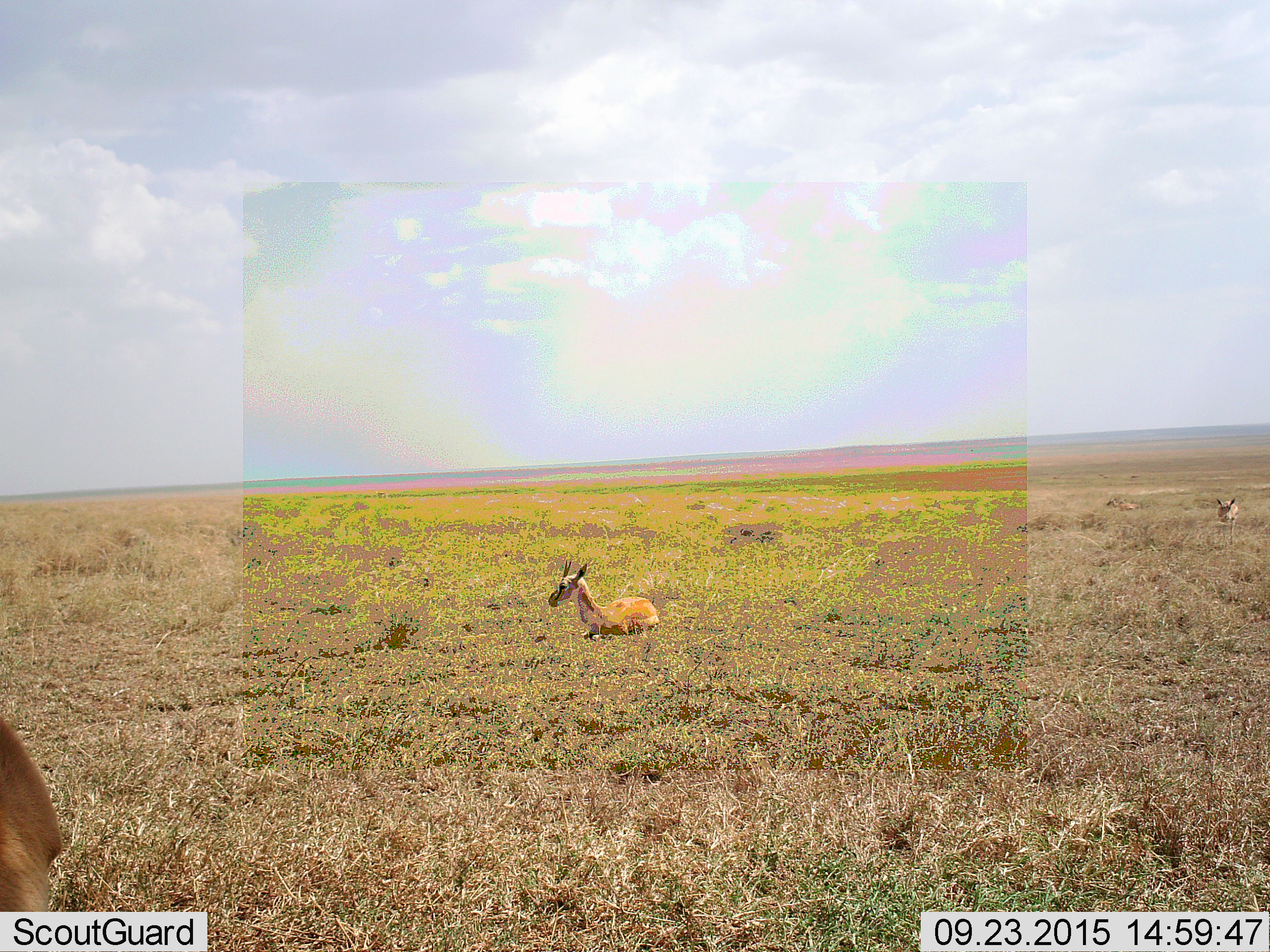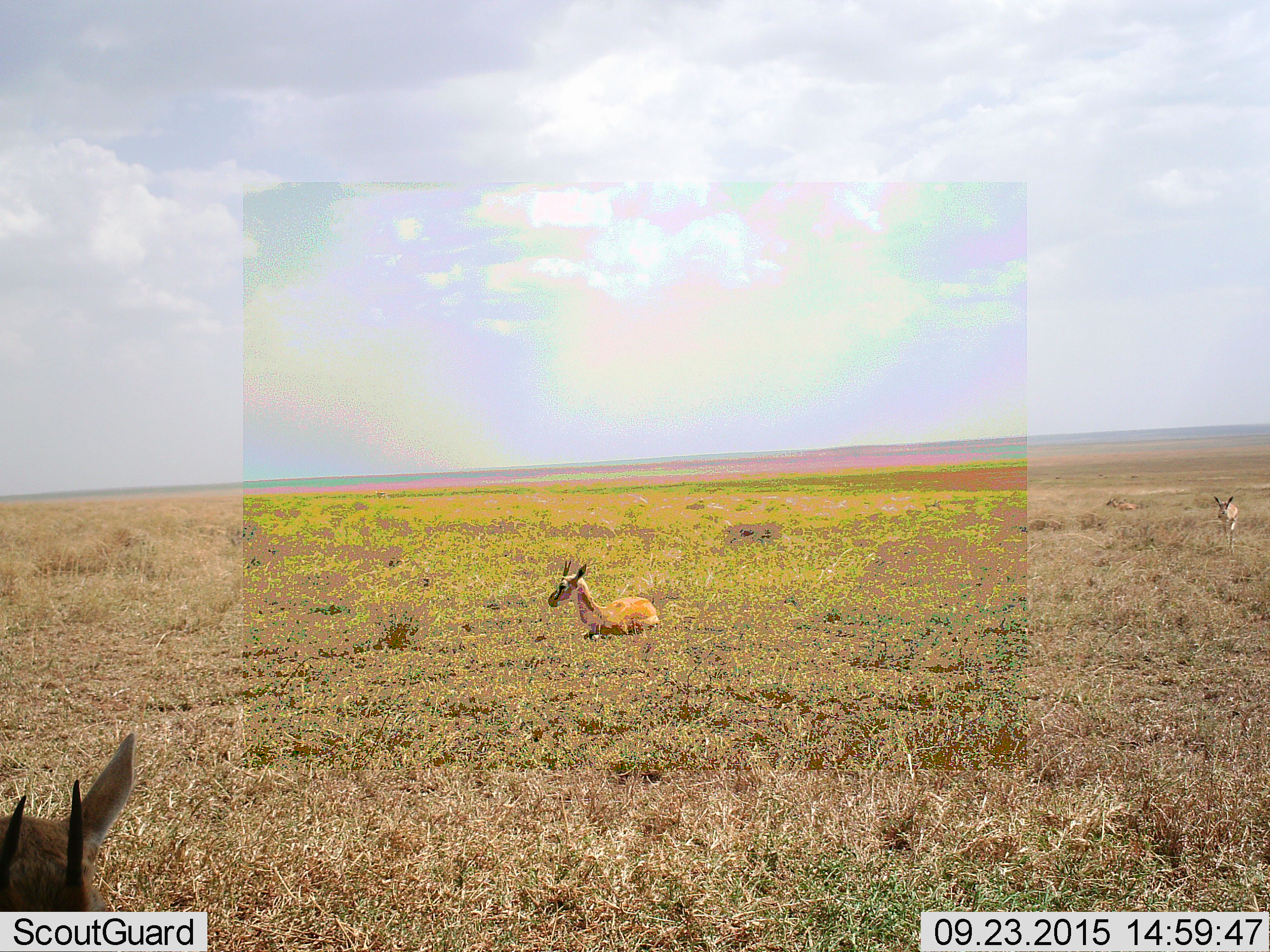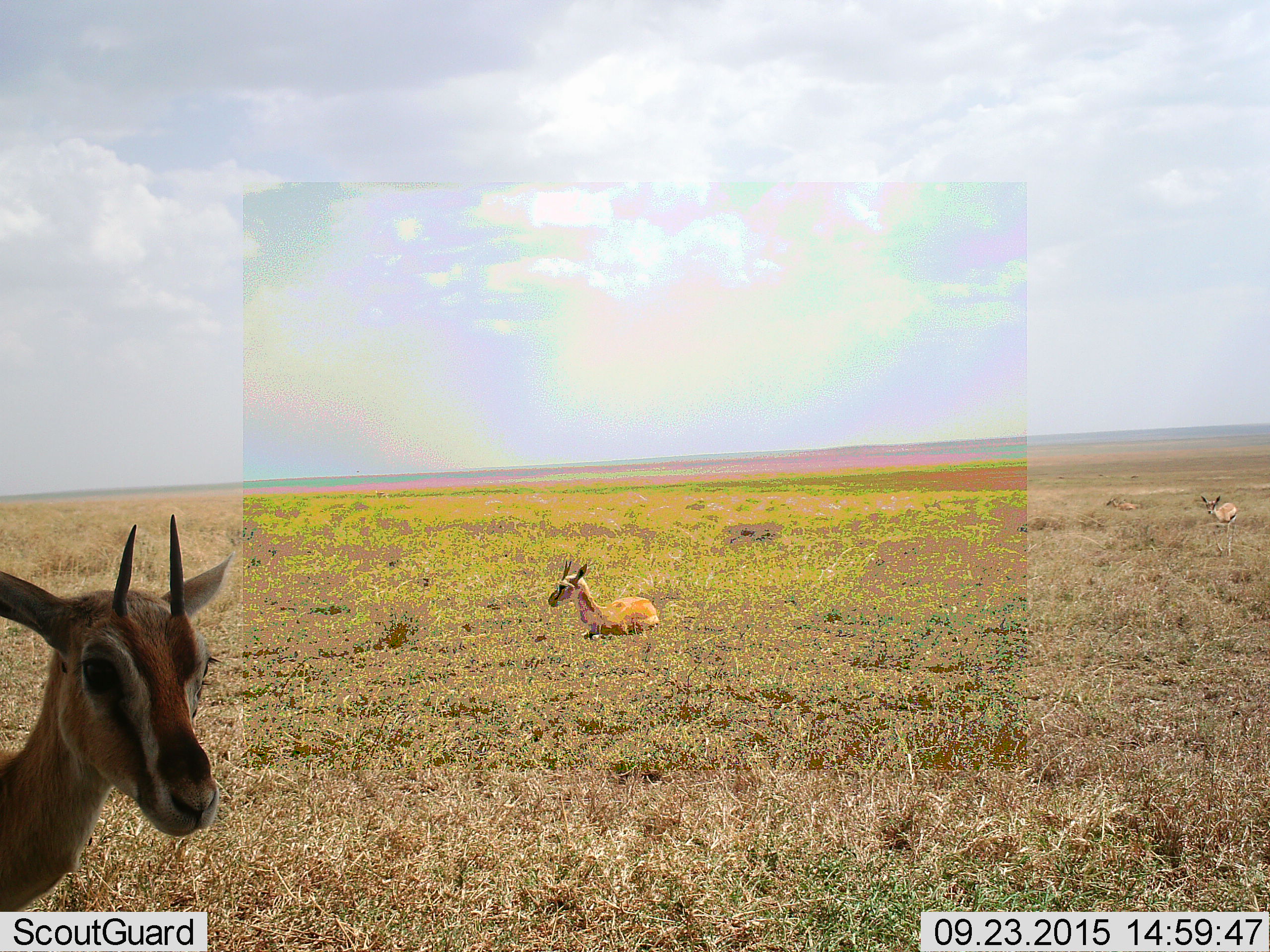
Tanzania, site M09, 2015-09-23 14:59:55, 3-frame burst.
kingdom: Animalia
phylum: Chordata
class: Mammalia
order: Artiodactyla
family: Bovidae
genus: Eudorcas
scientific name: Eudorcas thomsonii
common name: thomson's gazelle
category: gazellethomsons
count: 4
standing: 17%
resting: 100%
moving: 67%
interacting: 17%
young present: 17%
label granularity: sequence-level